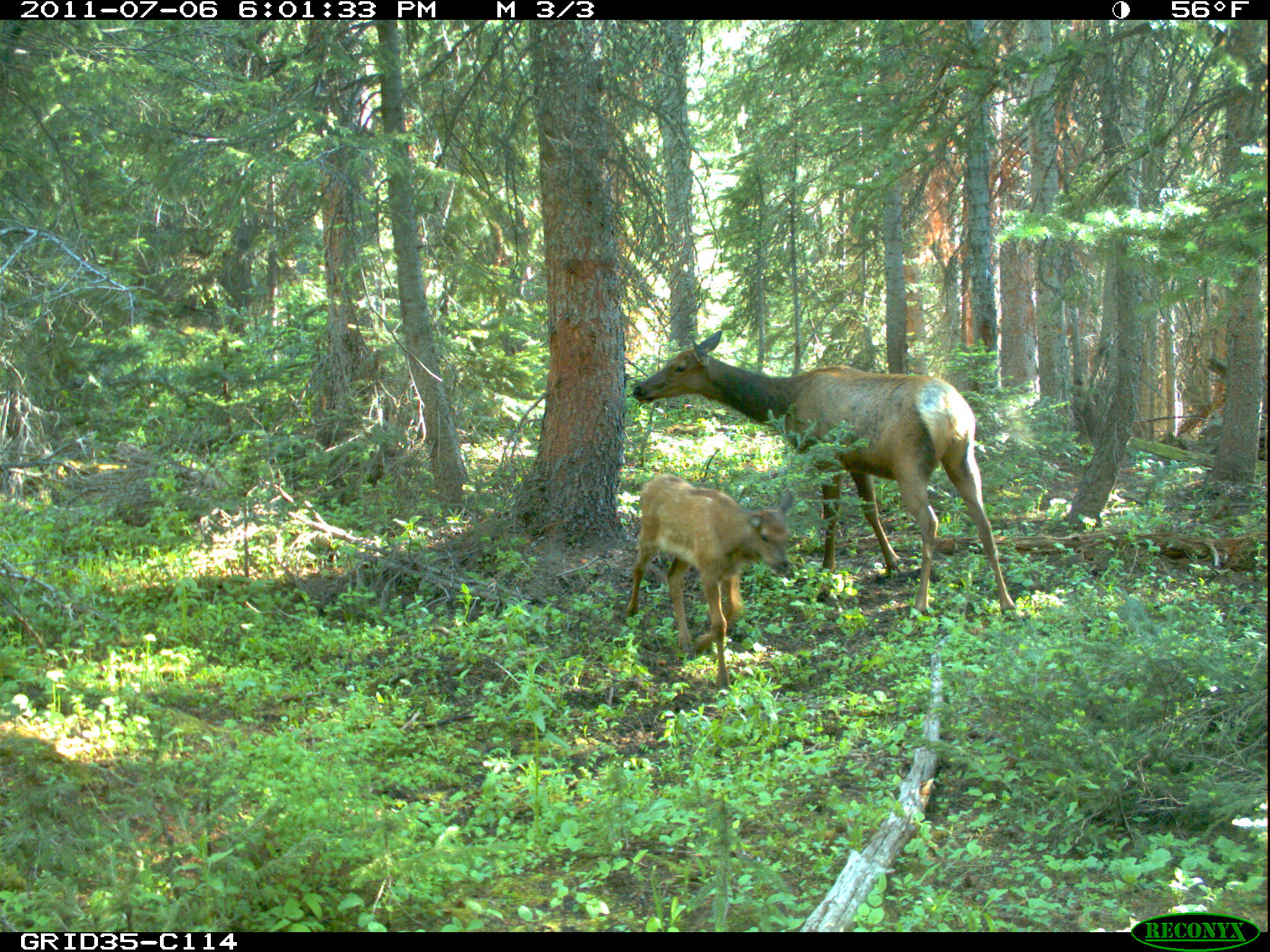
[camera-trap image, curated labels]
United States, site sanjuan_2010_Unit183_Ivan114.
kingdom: Animalia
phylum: Chordata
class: Mammalia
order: Artiodactyla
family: Cervidae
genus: Cervus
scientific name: Cervus elaphus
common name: red deer